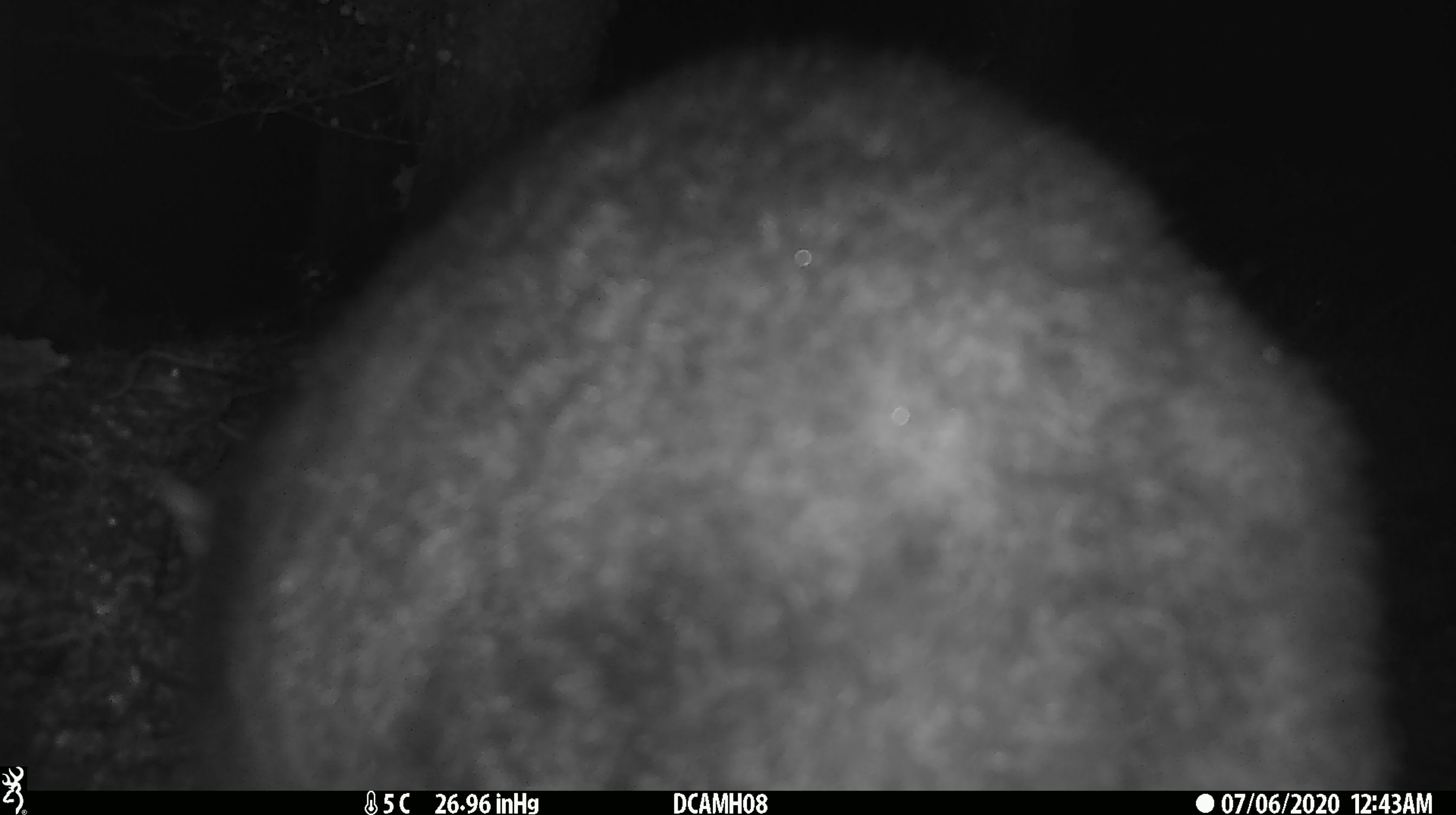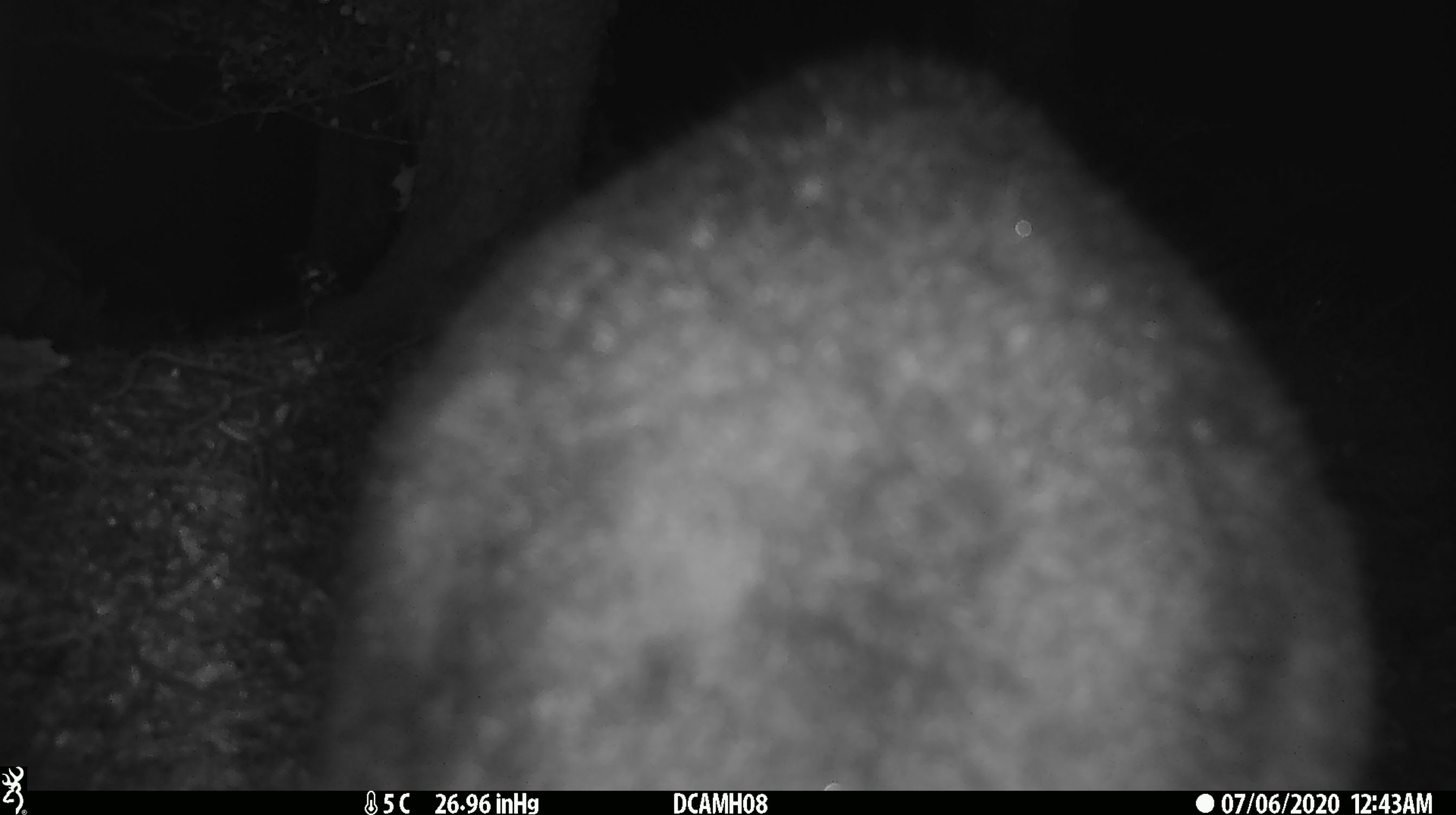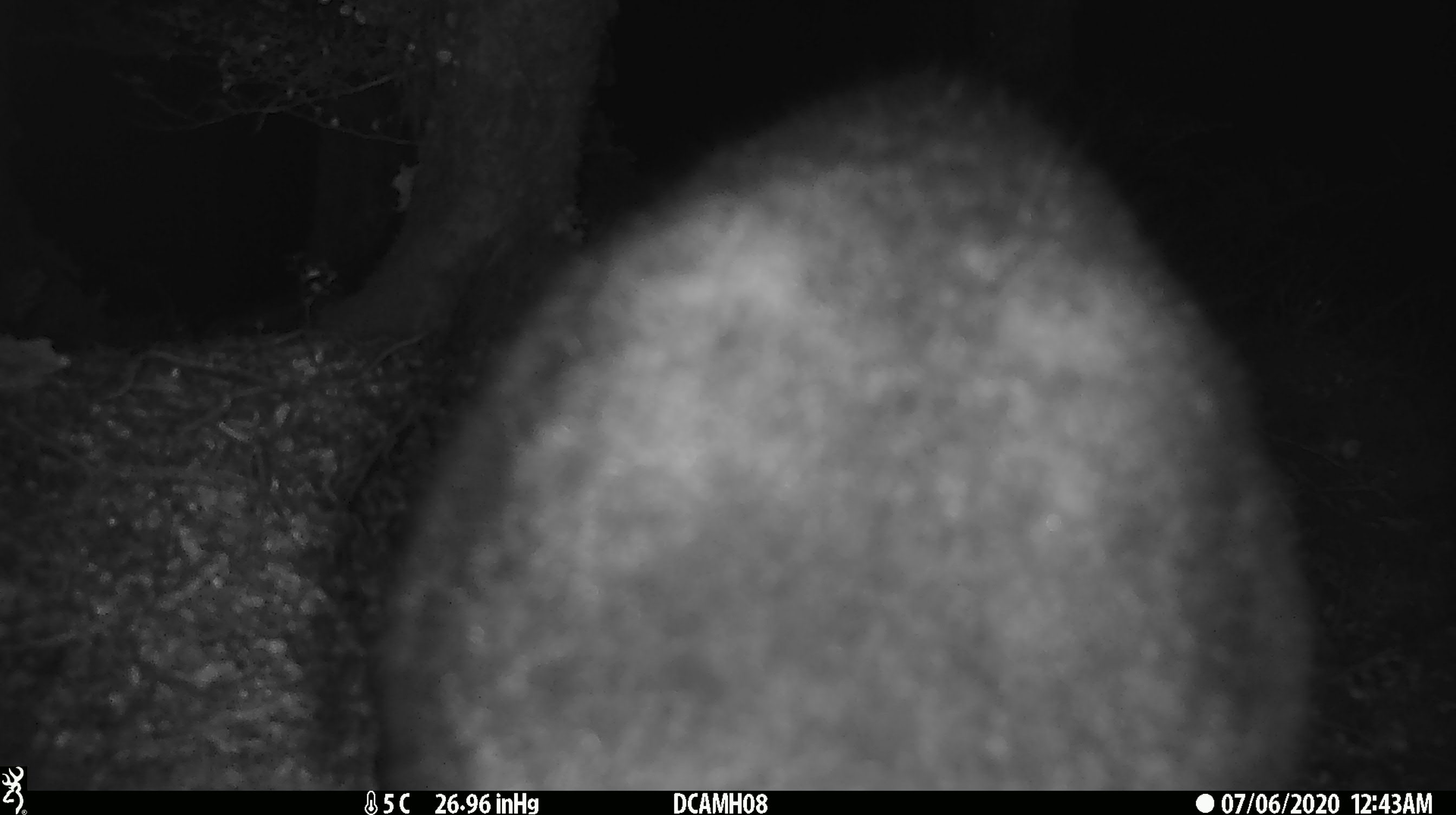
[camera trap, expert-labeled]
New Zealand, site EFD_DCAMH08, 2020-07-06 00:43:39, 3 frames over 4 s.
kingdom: Animalia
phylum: Chordata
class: Mammalia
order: Diprotodontia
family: Phalangeridae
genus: Trichosurus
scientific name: Trichosurus vulpecula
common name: common brushtail possum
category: possum